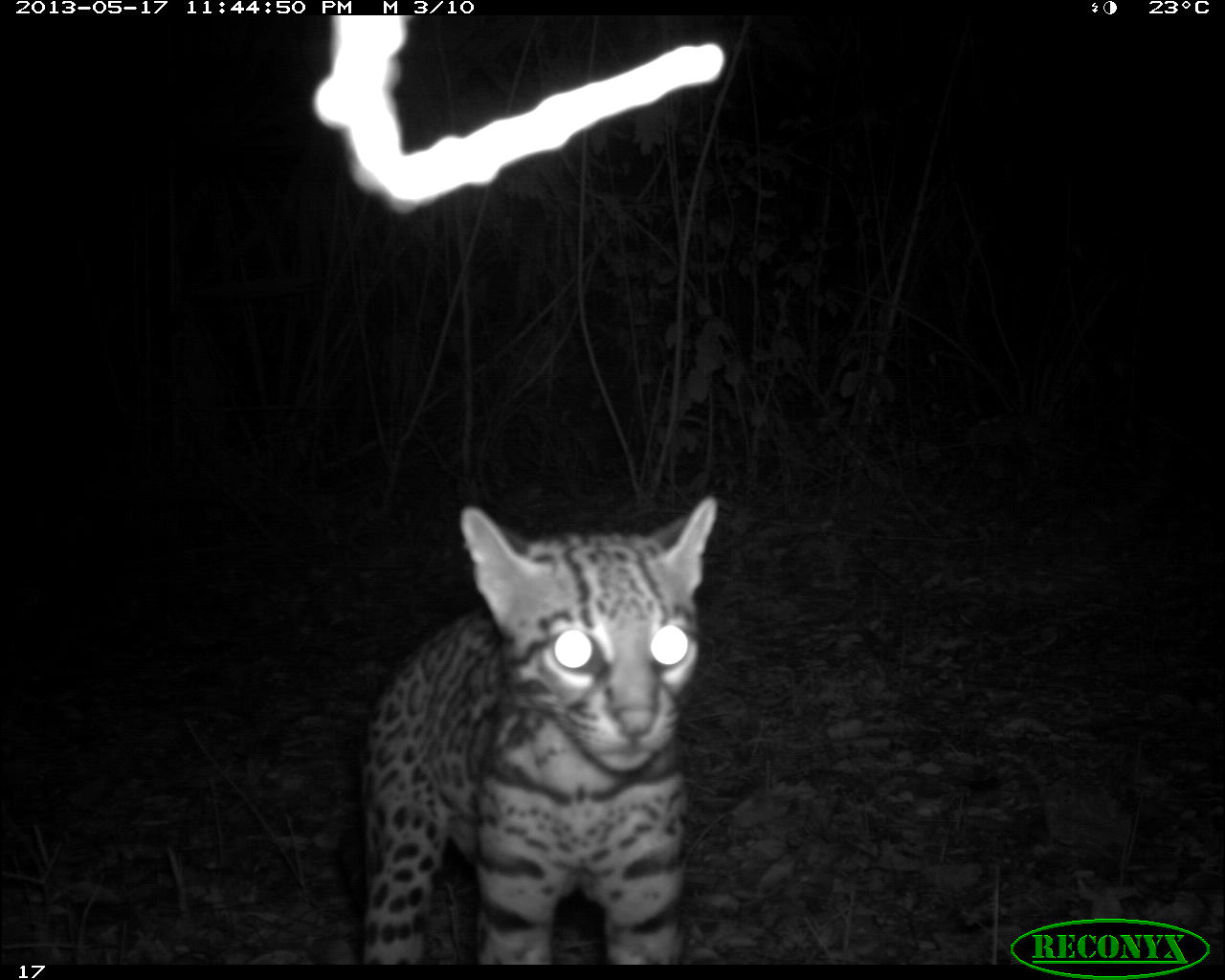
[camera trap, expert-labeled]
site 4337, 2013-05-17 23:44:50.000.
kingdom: Animalia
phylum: Chordata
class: Mammalia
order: Carnivora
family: Felidae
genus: Leopardus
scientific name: Leopardus pardalis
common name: ocelot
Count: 1.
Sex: female.